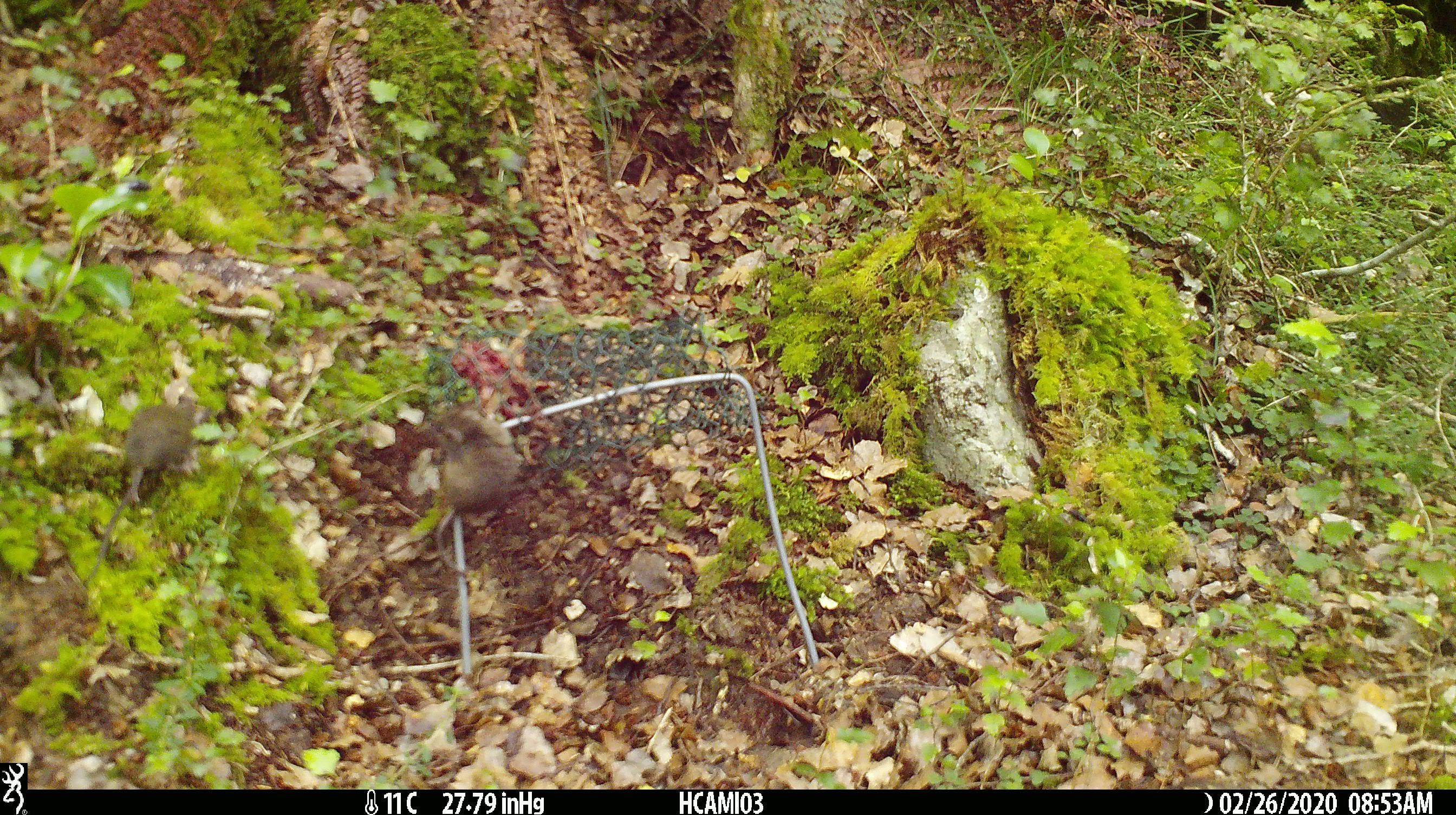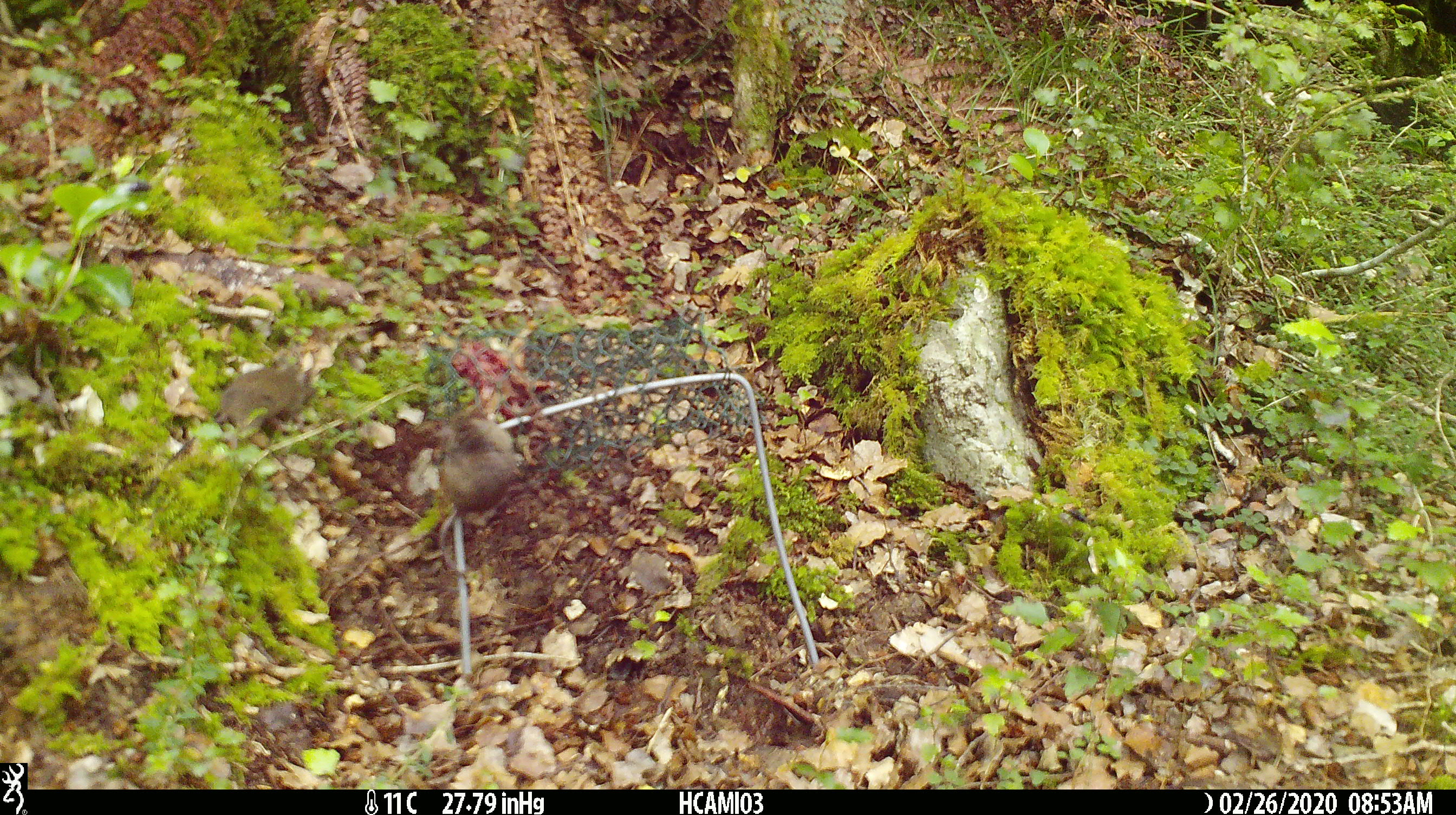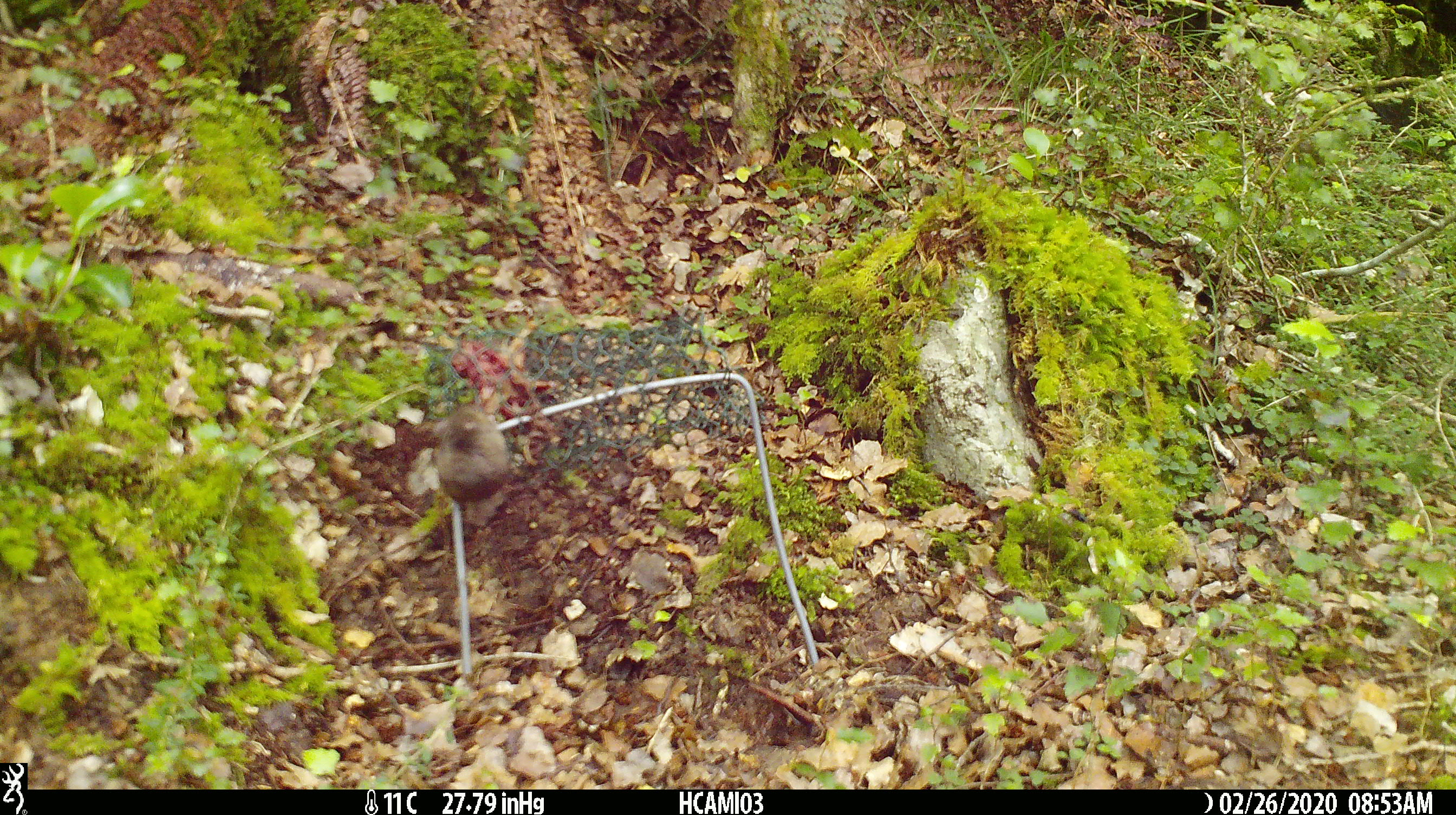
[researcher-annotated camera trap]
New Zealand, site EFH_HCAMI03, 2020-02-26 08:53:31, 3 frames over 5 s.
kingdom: Animalia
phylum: Chordata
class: Mammalia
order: Rodentia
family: Muridae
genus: Mus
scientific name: Mus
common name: mouse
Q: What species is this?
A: Mouse (Mus).